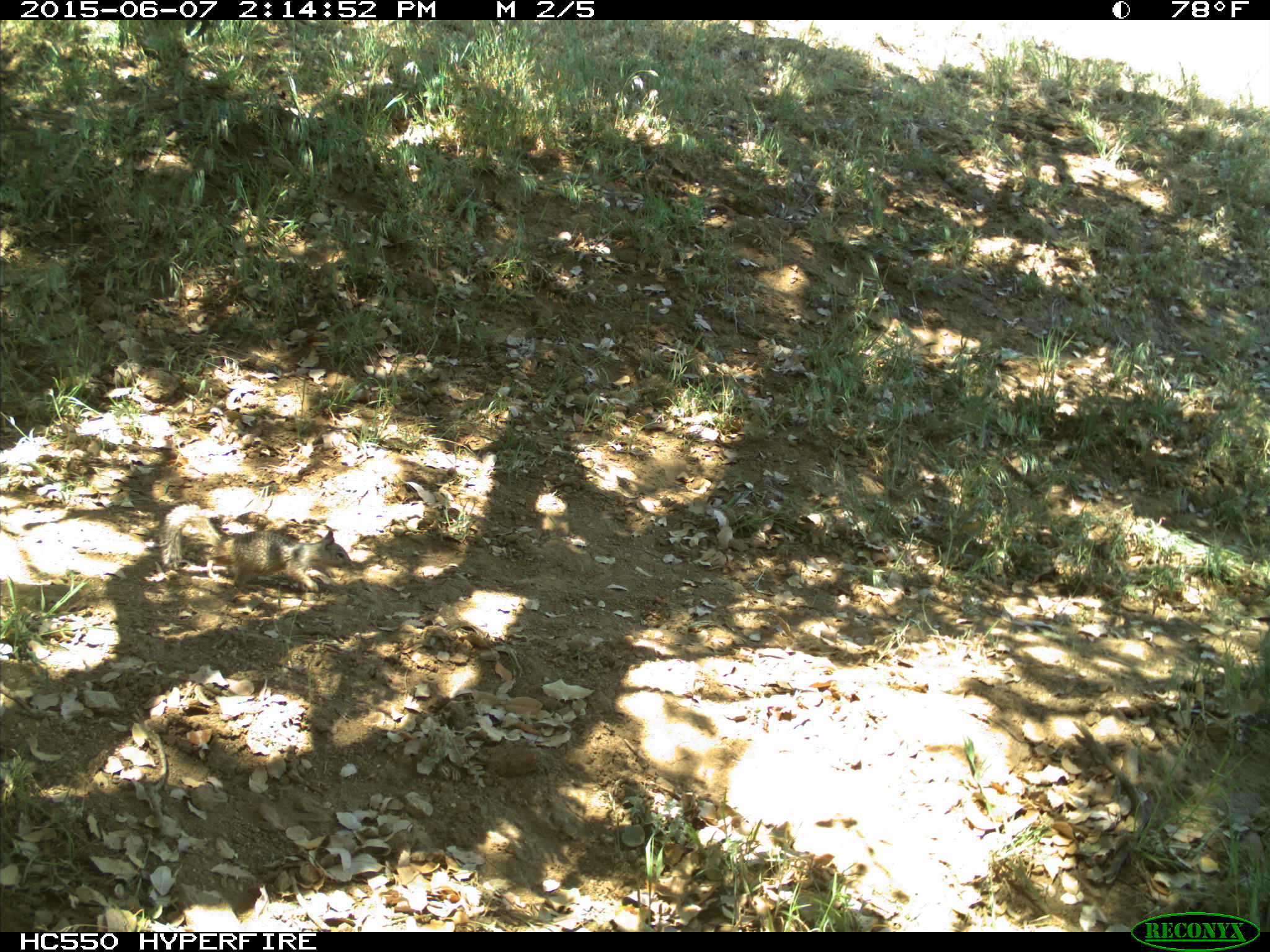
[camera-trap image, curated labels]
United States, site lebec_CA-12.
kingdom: Animalia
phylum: Chordata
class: Mammalia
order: Rodentia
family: Sciuridae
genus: Otospermophilus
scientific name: Otospermophilus beecheyi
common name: california ground squirrel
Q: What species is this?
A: Otospermophilus beecheyi (california ground squirrel).